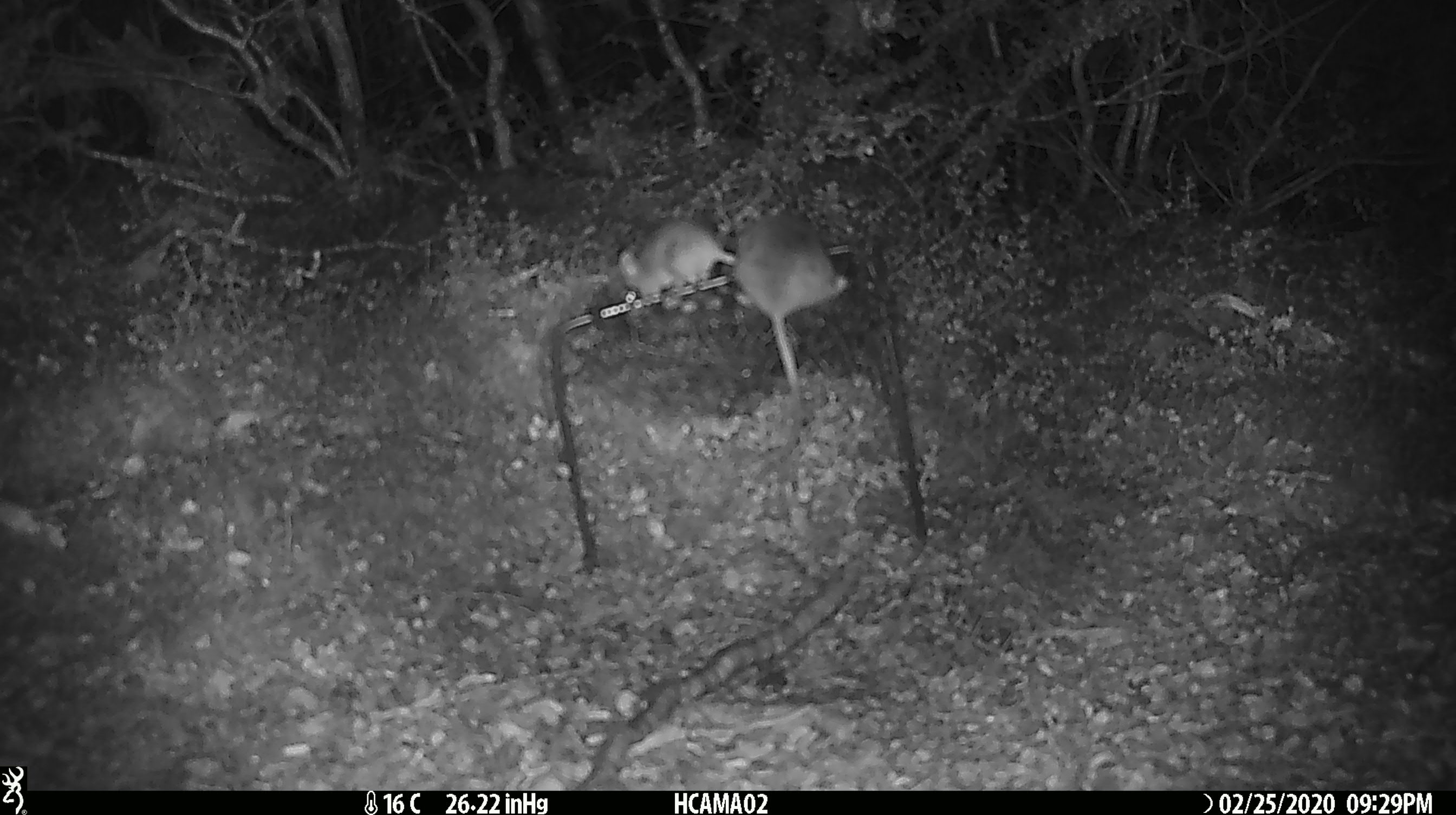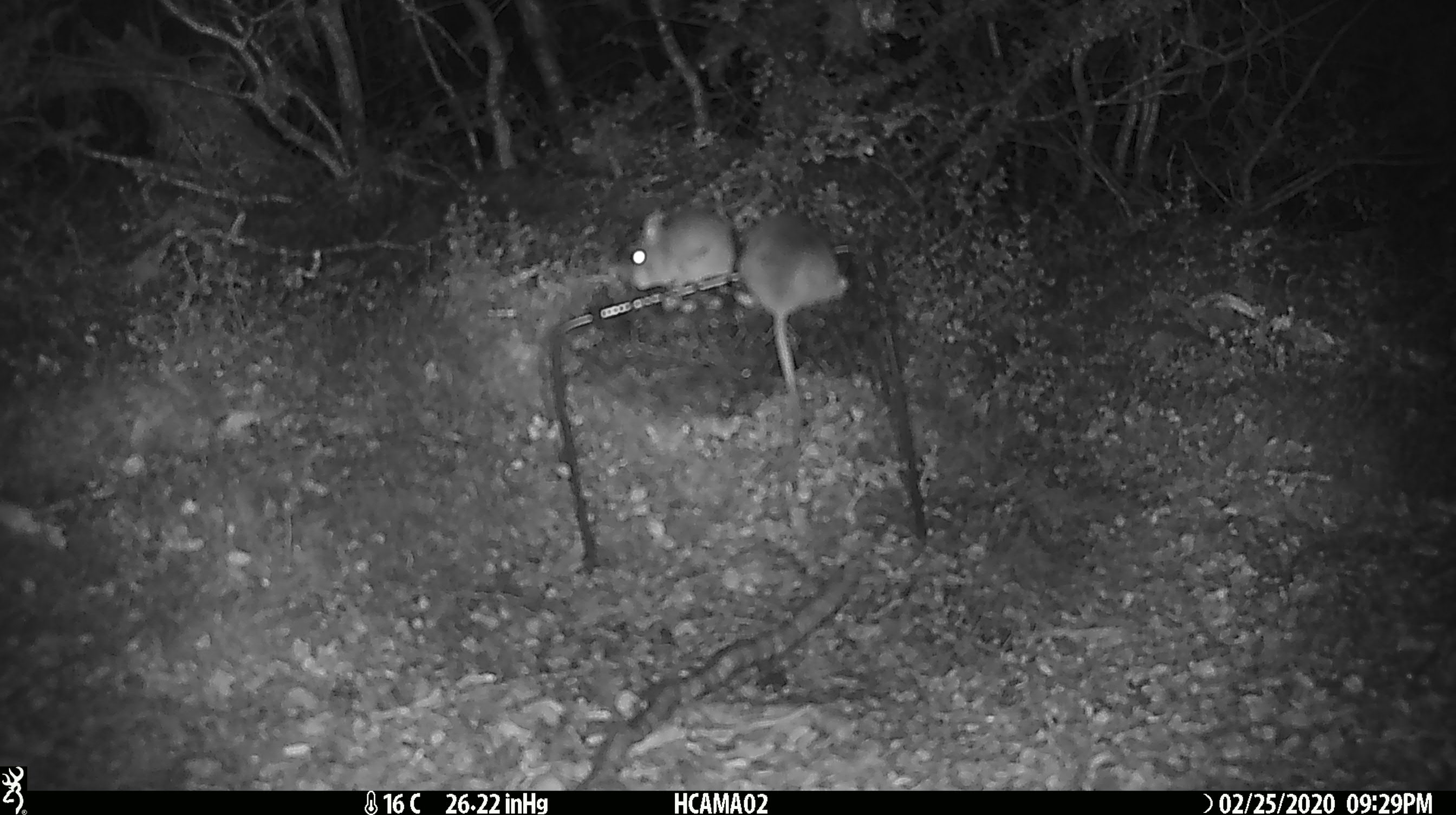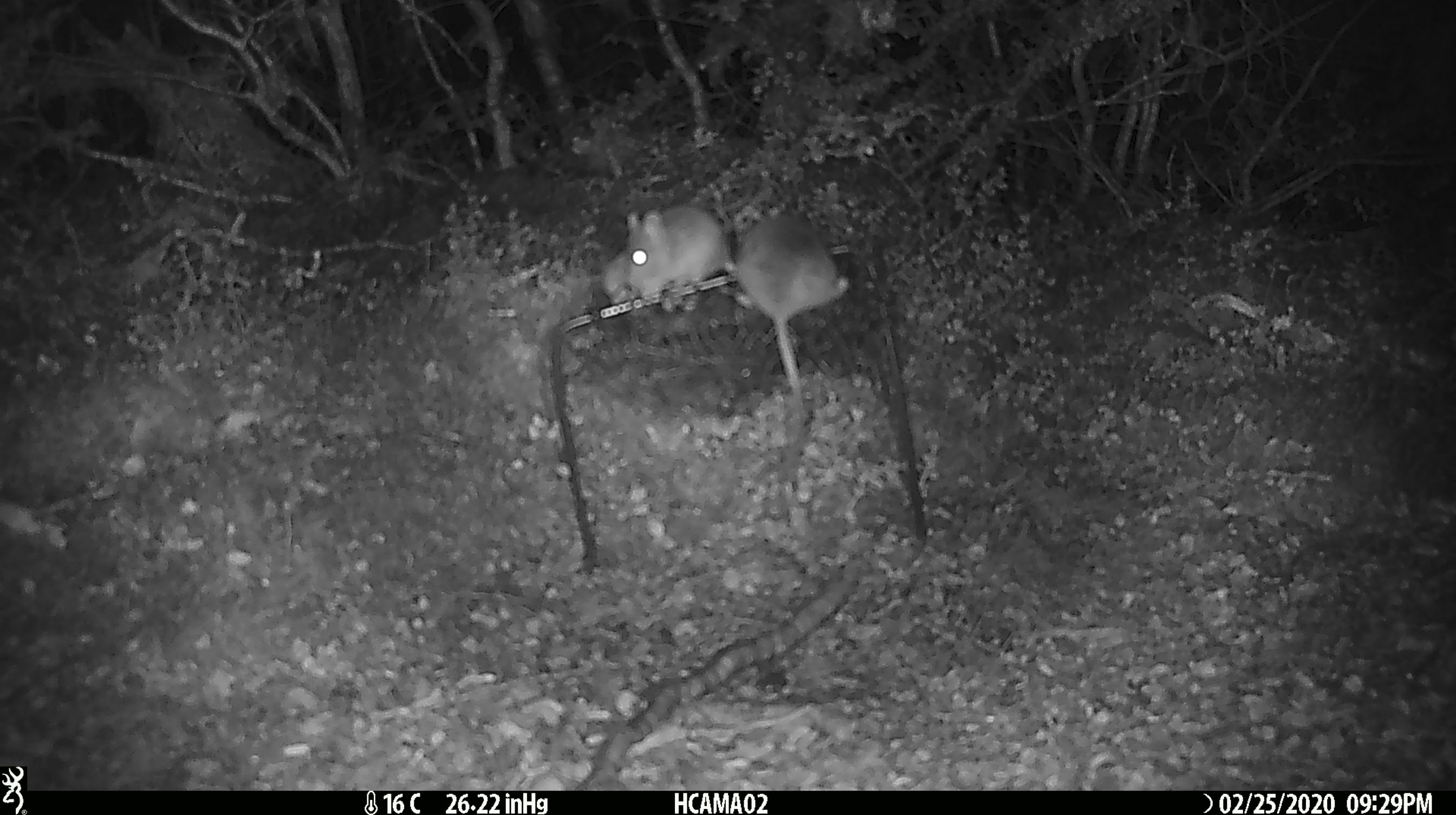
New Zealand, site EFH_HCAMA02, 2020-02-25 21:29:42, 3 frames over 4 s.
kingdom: Animalia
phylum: Chordata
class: Mammalia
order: Rodentia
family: Muridae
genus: Mus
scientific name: Mus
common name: mouse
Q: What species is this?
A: Mouse (Mus).